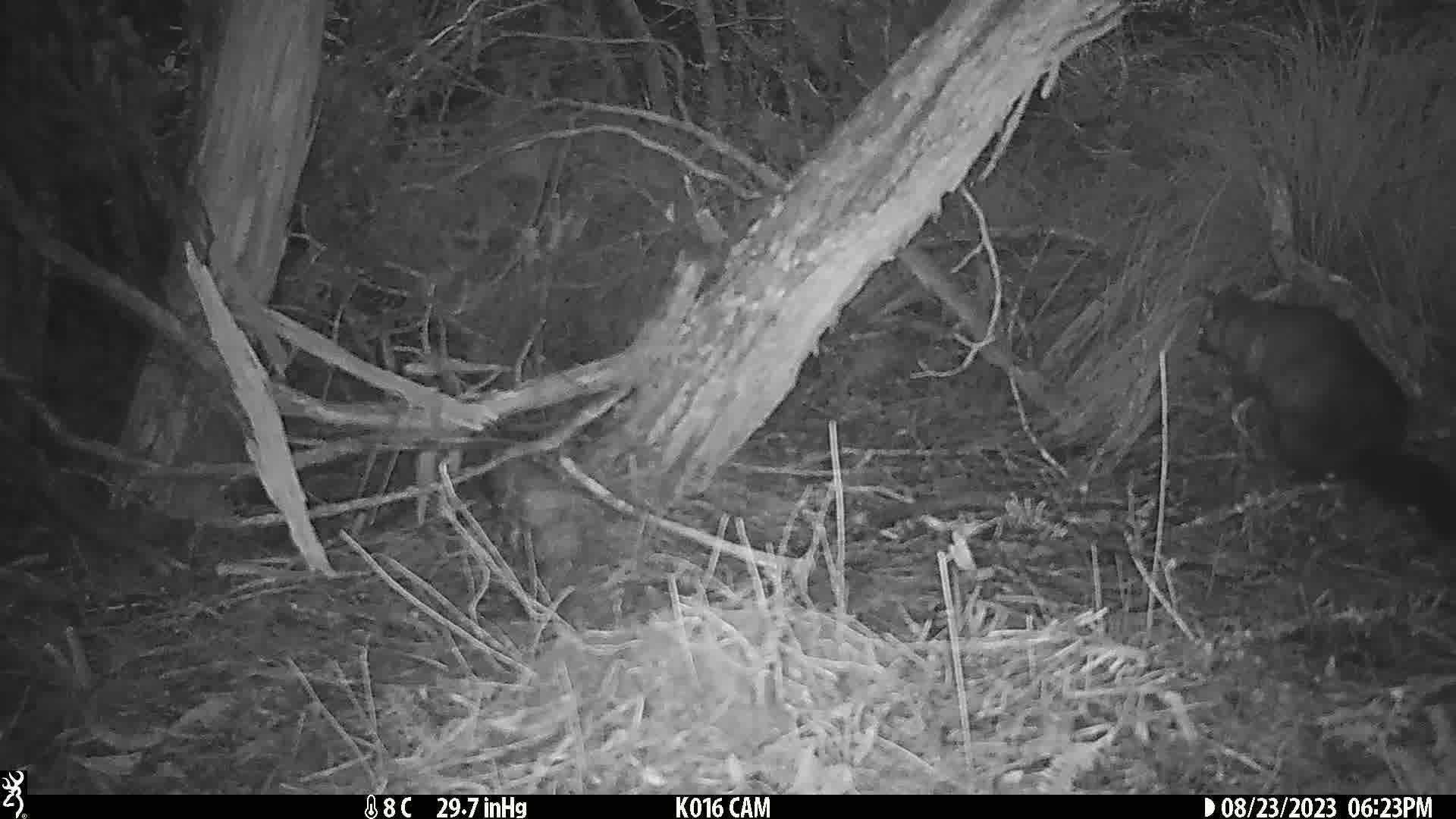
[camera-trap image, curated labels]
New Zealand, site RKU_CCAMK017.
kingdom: Animalia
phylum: Chordata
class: Mammalia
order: Diprotodontia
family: Phalangeridae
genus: Trichosurus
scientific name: Trichosurus vulpecula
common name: common brushtail possum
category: possum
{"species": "possum (common brushtail possum) (Trichosurus vulpecula)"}